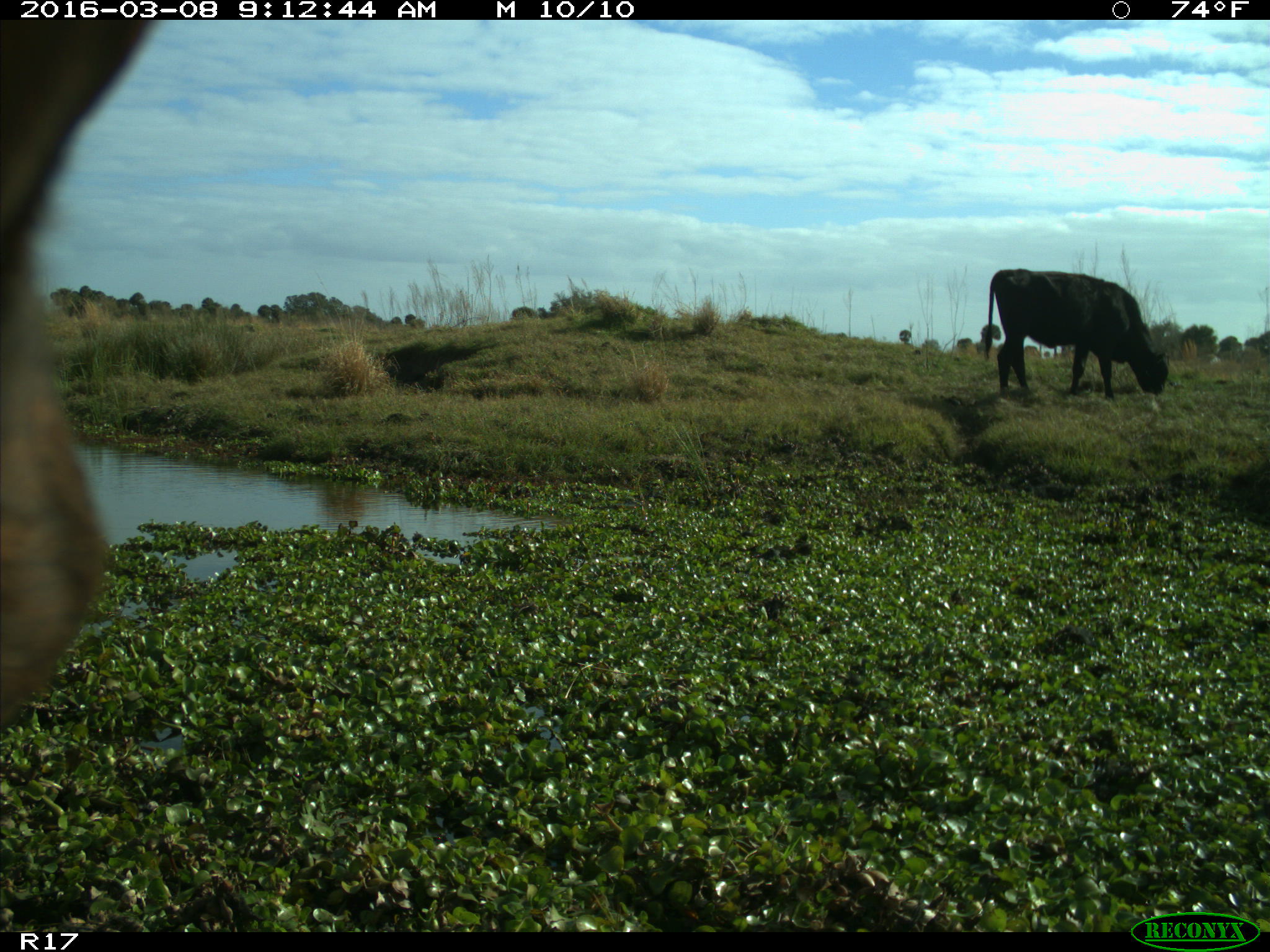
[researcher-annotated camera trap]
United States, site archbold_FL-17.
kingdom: Animalia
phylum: Chordata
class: Mammalia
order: Artiodactyla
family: Bovidae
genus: Bos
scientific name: Bos taurus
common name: domestic cow